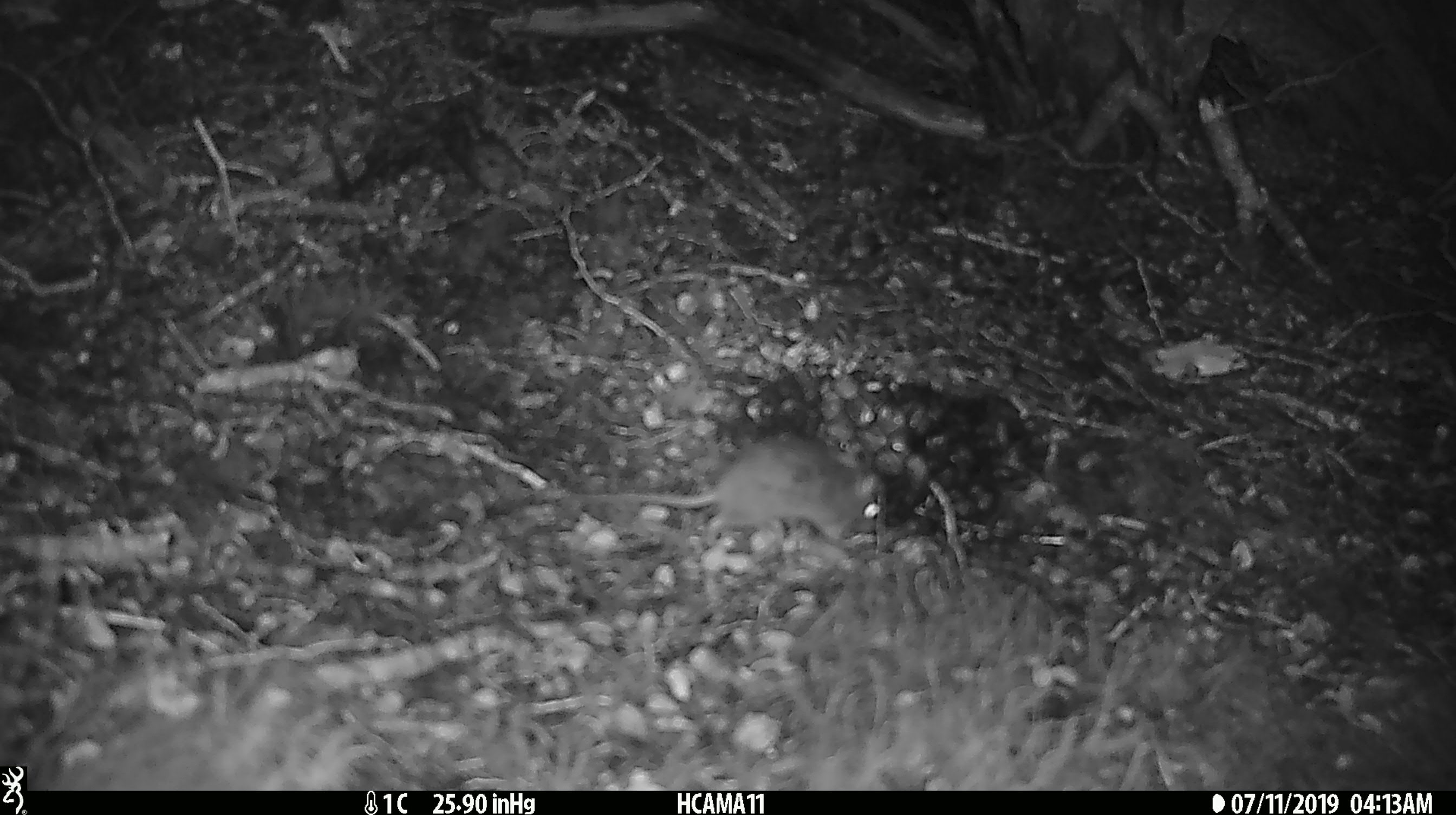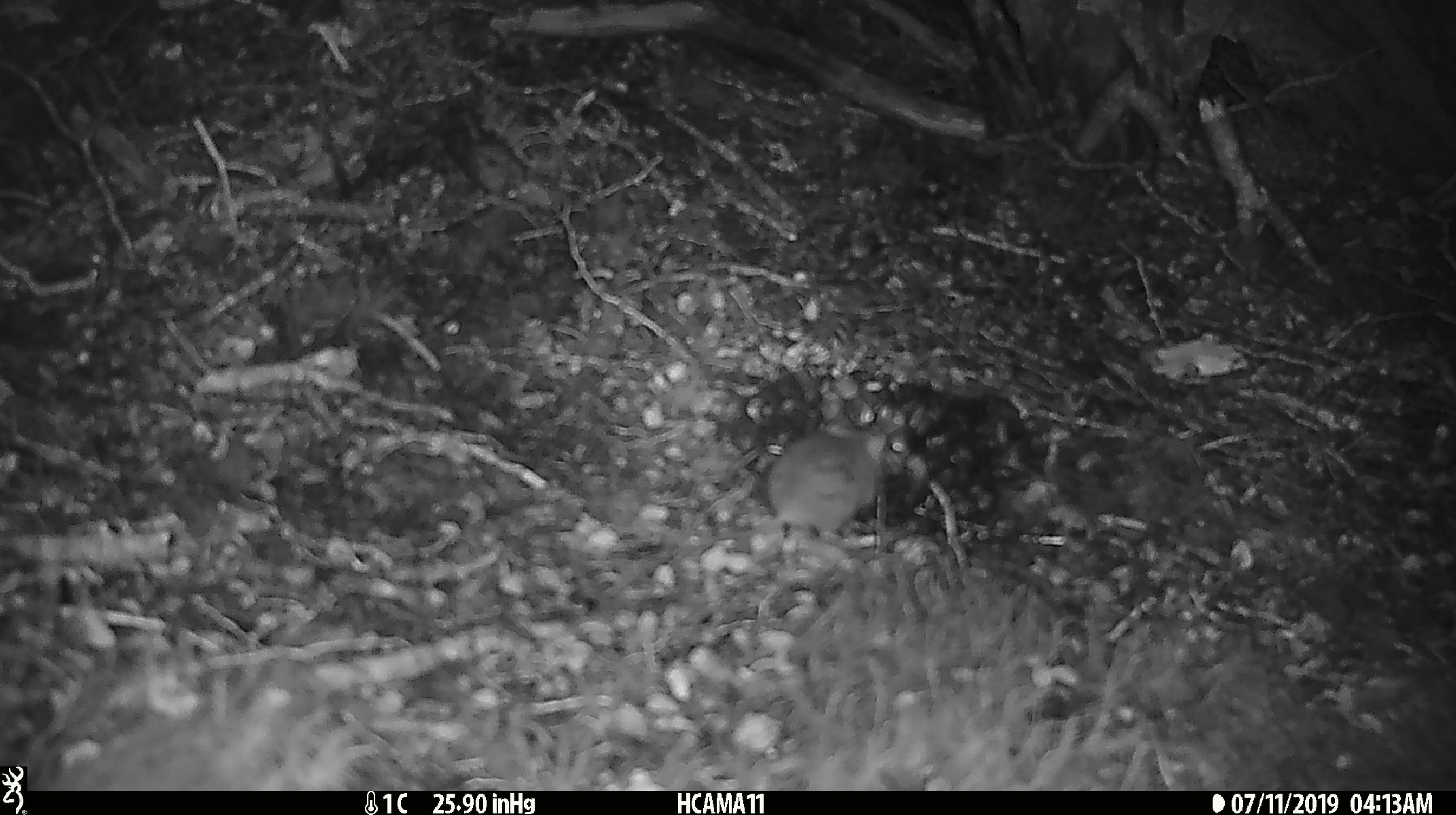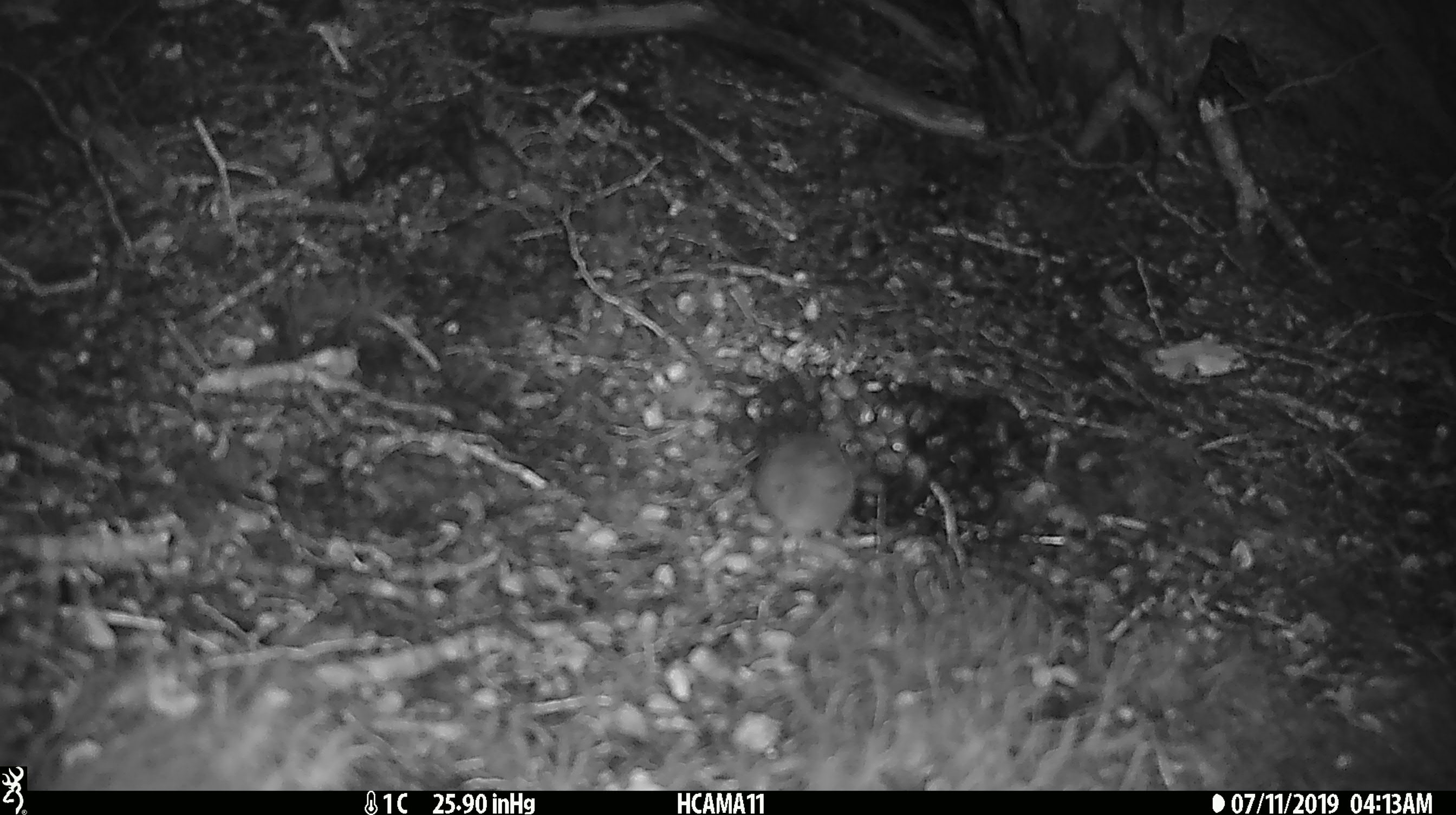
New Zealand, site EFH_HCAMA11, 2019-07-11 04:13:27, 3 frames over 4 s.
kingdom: Animalia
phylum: Chordata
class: Mammalia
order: Rodentia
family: Muridae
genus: Mus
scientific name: Mus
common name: mouse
Mouse (Mus).